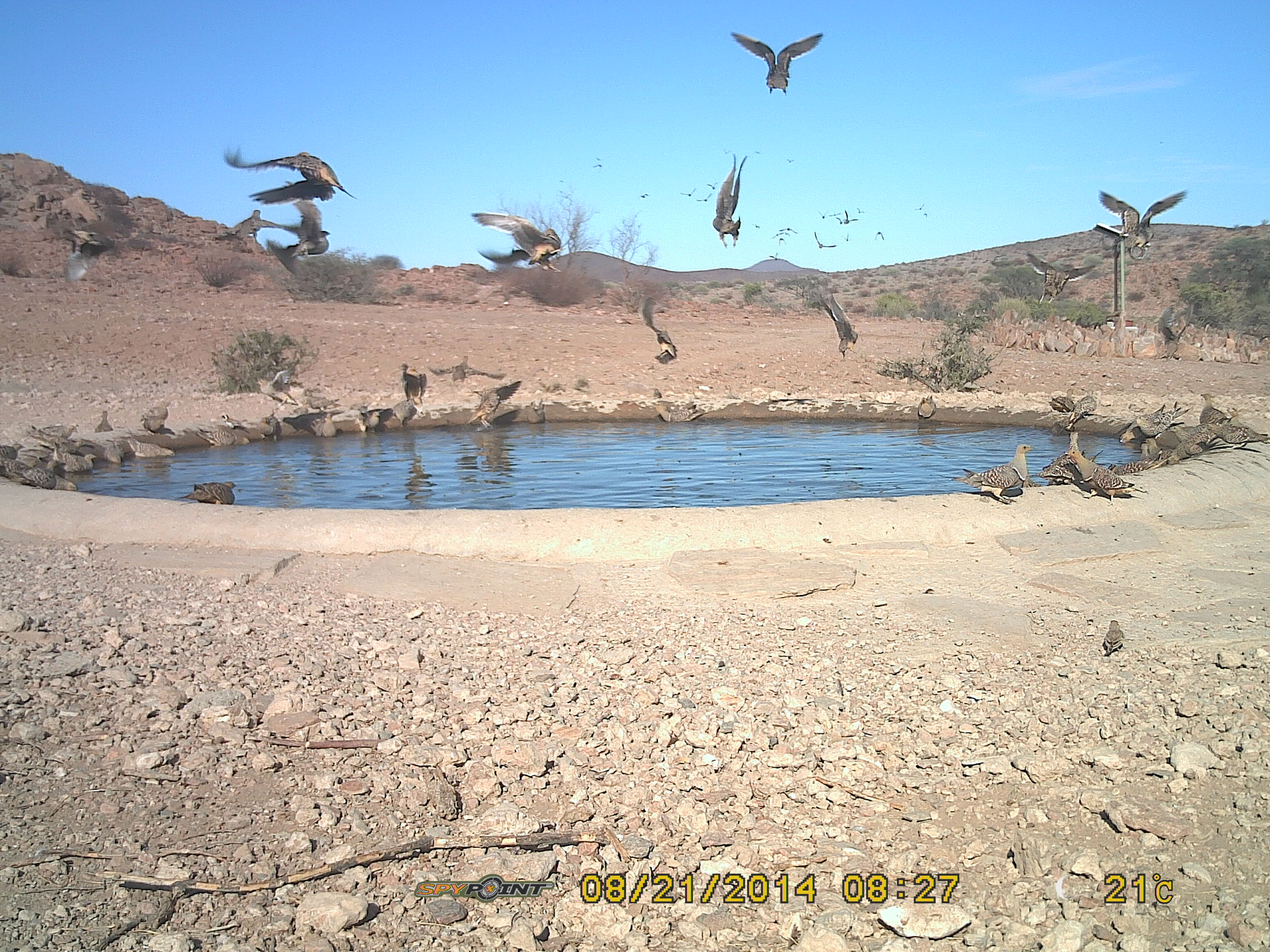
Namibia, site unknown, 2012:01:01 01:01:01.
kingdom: Animalia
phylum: Chordata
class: Aves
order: Pterocliformes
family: Pteroclidae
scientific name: Pteroclidae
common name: sandgrouse